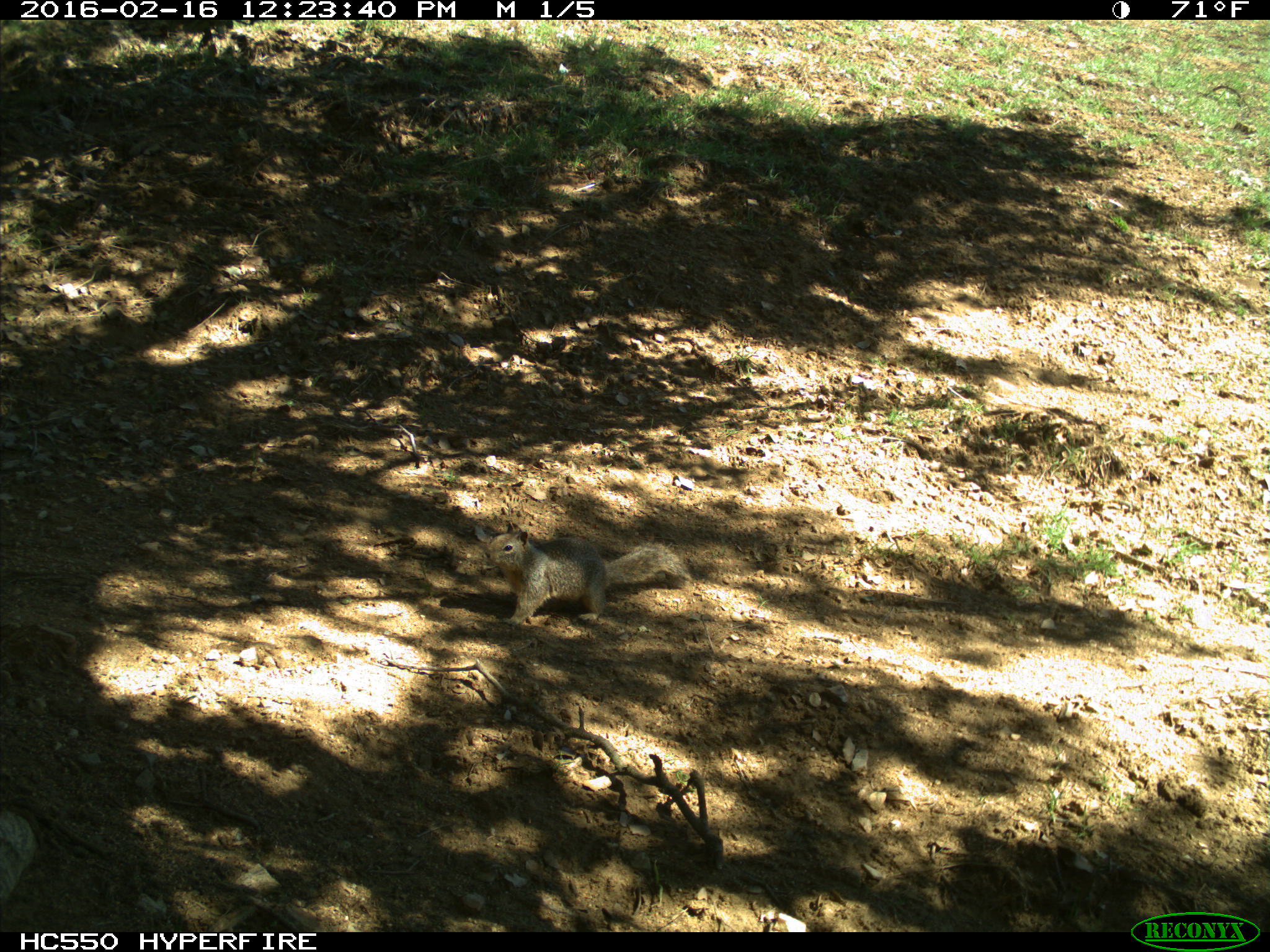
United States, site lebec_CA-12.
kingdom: Animalia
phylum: Chordata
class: Mammalia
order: Rodentia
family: Sciuridae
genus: Otospermophilus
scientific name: Otospermophilus beecheyi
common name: california ground squirrel